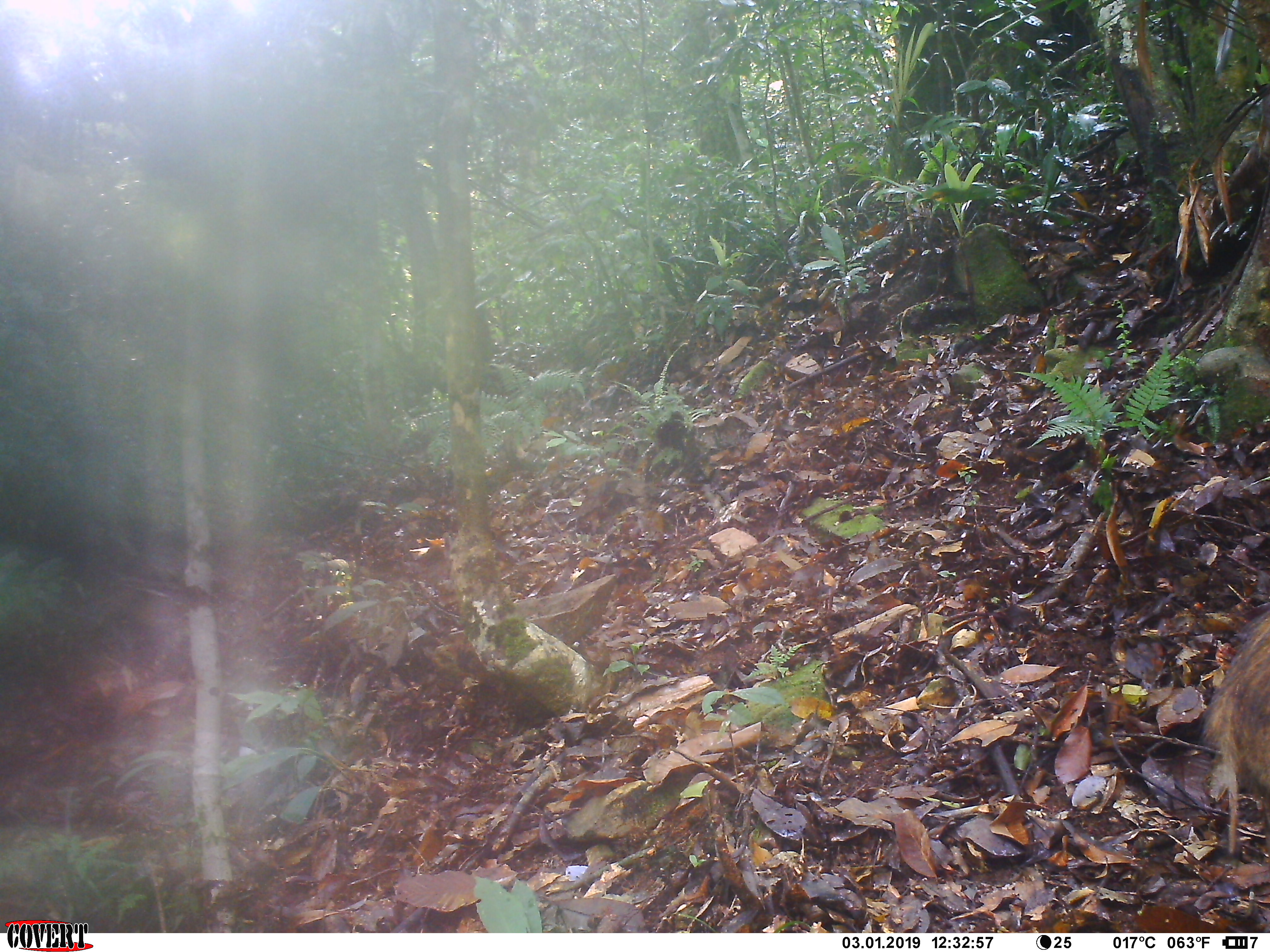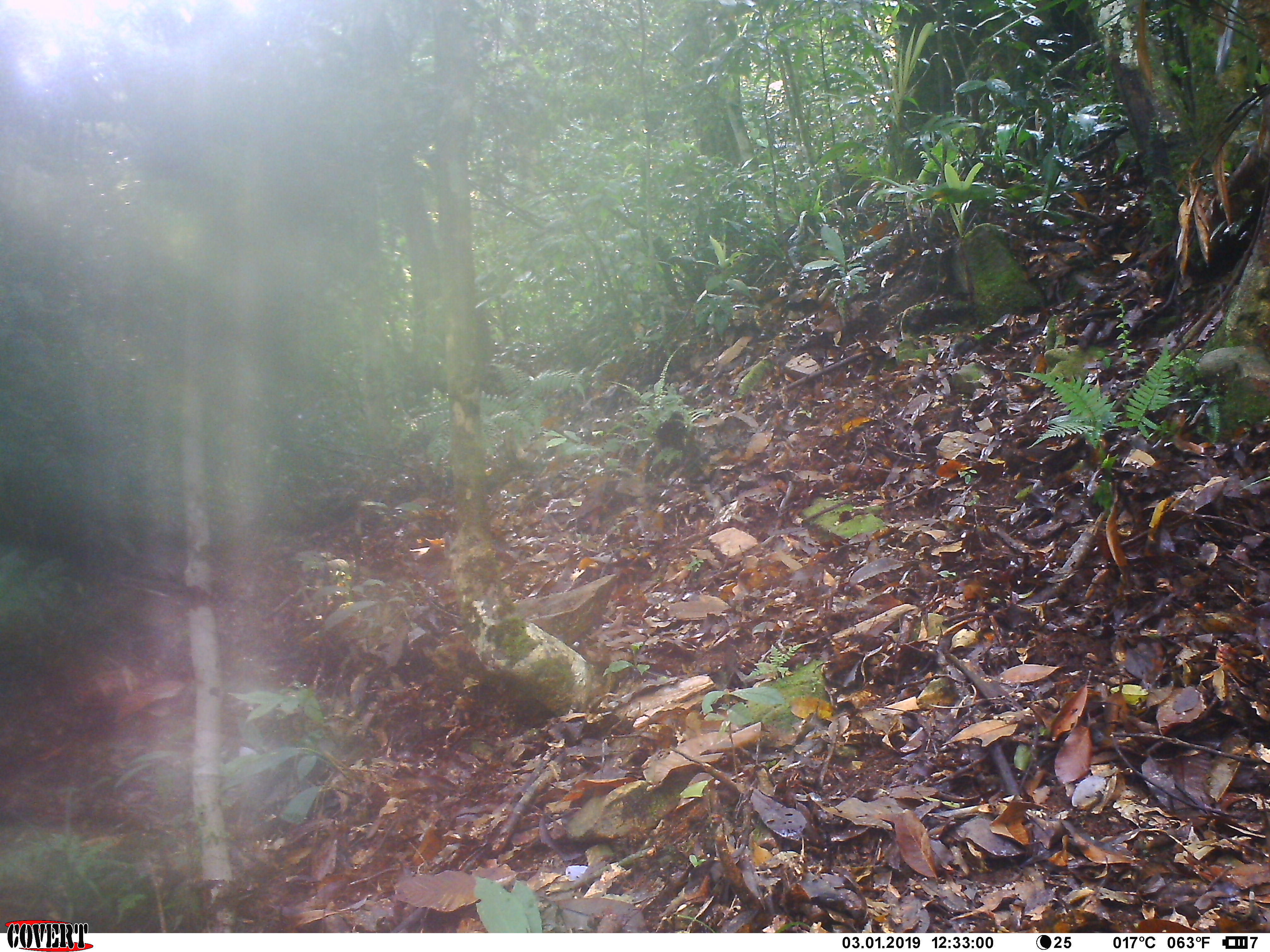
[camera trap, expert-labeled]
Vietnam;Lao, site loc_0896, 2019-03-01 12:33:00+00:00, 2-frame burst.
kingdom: Animalia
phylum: Chordata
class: Mammalia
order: Artiodactyla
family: Suidae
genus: Sus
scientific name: Sus scrofa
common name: eurasian wild pig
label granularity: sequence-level